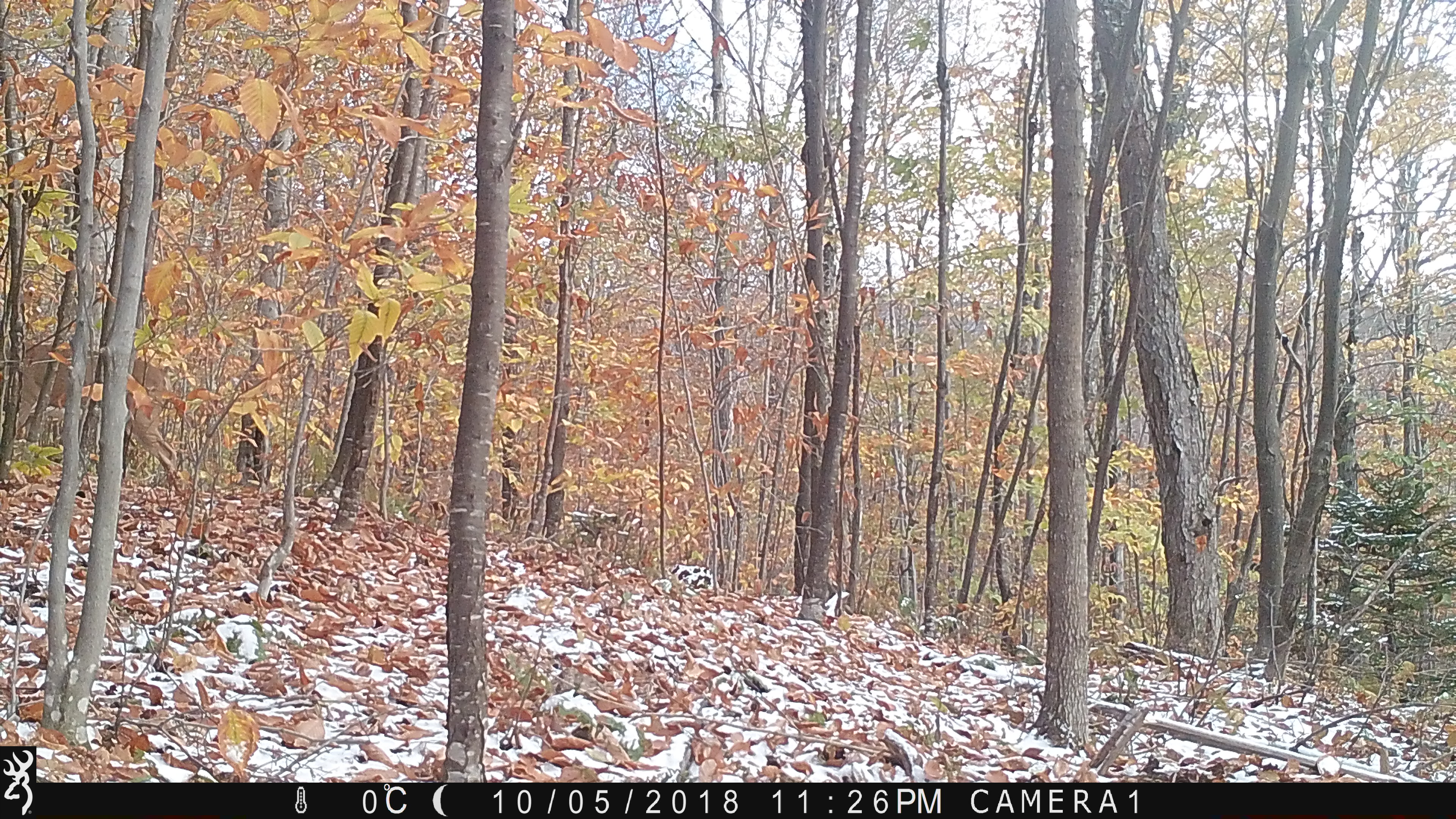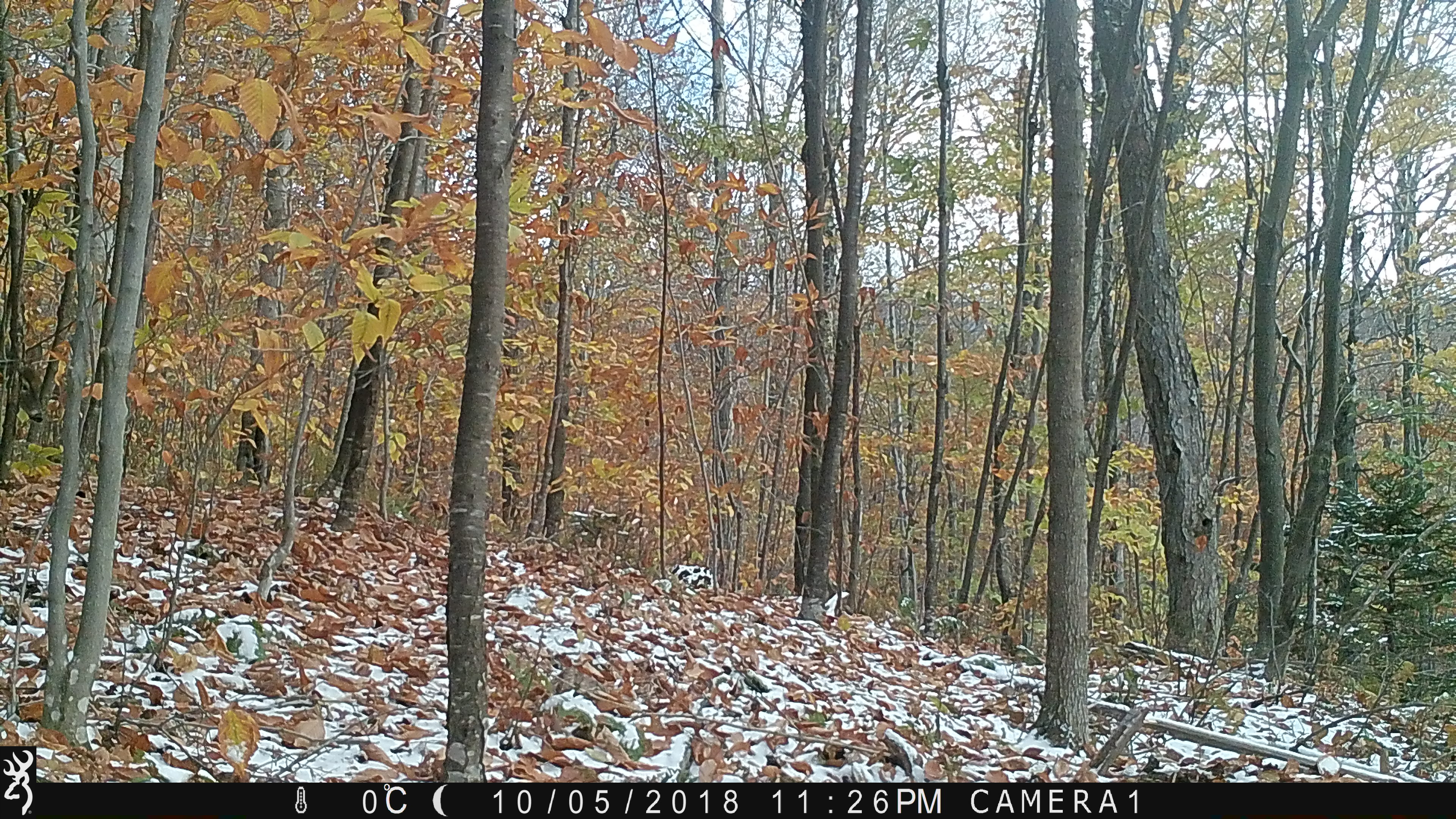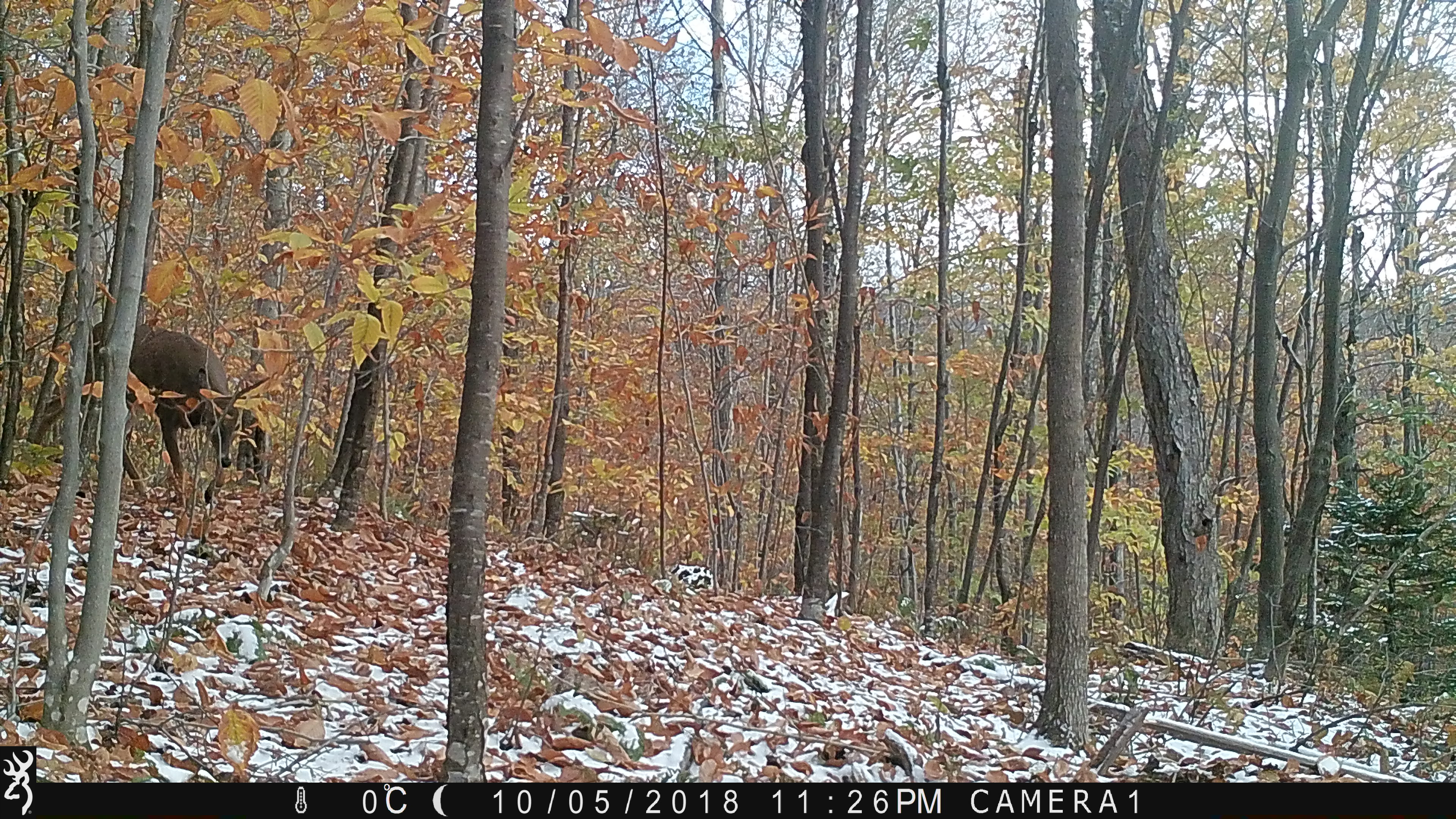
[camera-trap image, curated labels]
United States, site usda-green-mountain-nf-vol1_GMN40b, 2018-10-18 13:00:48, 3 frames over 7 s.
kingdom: Animalia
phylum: Chordata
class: Mammalia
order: Artiodactyla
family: Cervidae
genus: Odocoileus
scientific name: Odocoileus virginianus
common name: white-tailed deer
White-tailed deer (Odocoileus virginianus).